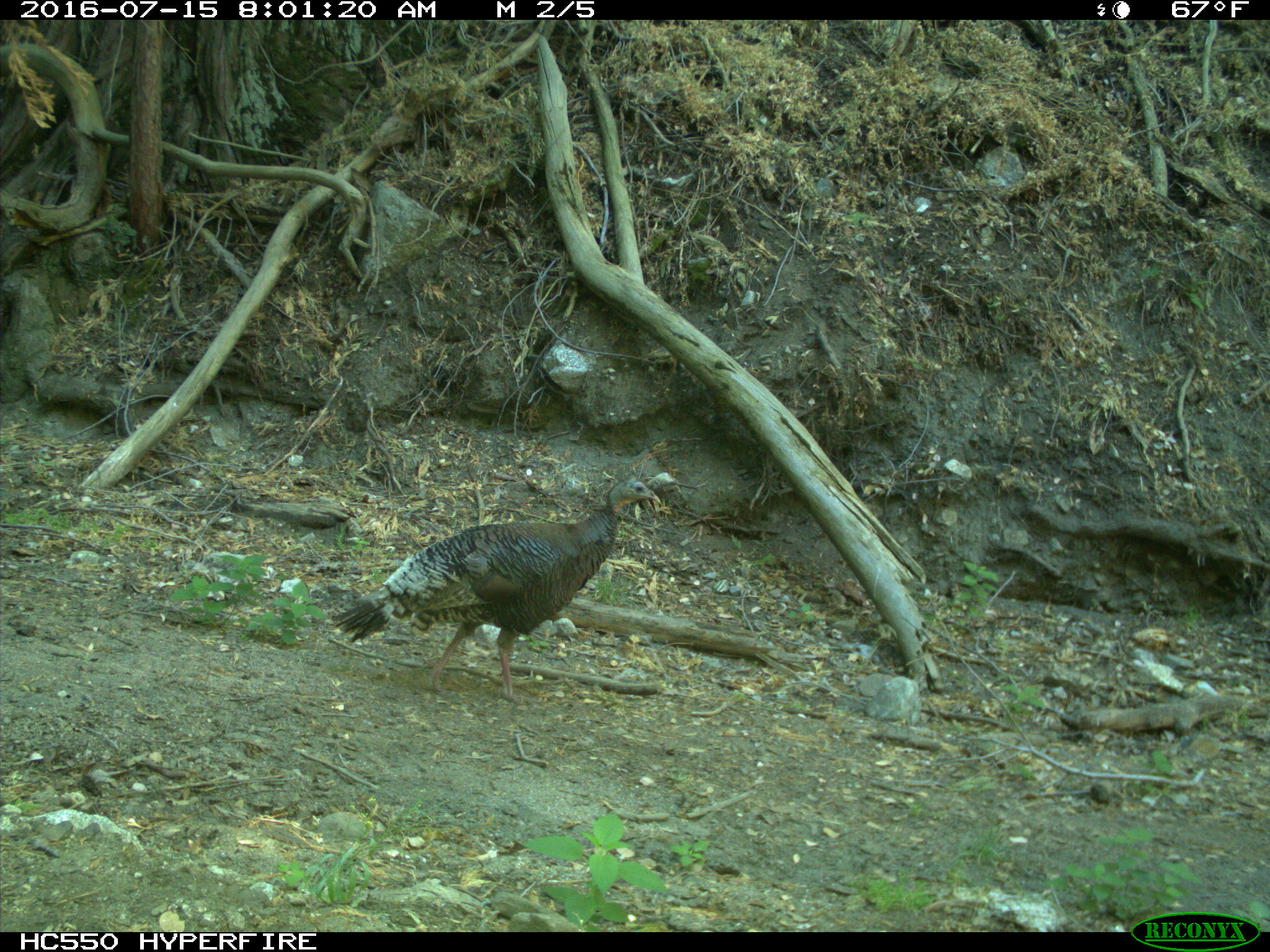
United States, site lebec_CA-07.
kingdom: Animalia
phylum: Chordata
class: Aves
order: Galliformes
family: Phasianidae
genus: Meleagris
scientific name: Meleagris gallopavo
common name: wild turkey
Meleagris gallopavo (wild turkey).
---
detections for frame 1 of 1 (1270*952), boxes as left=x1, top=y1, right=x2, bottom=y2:
animal: left=332, top=478, right=660, bottom=701